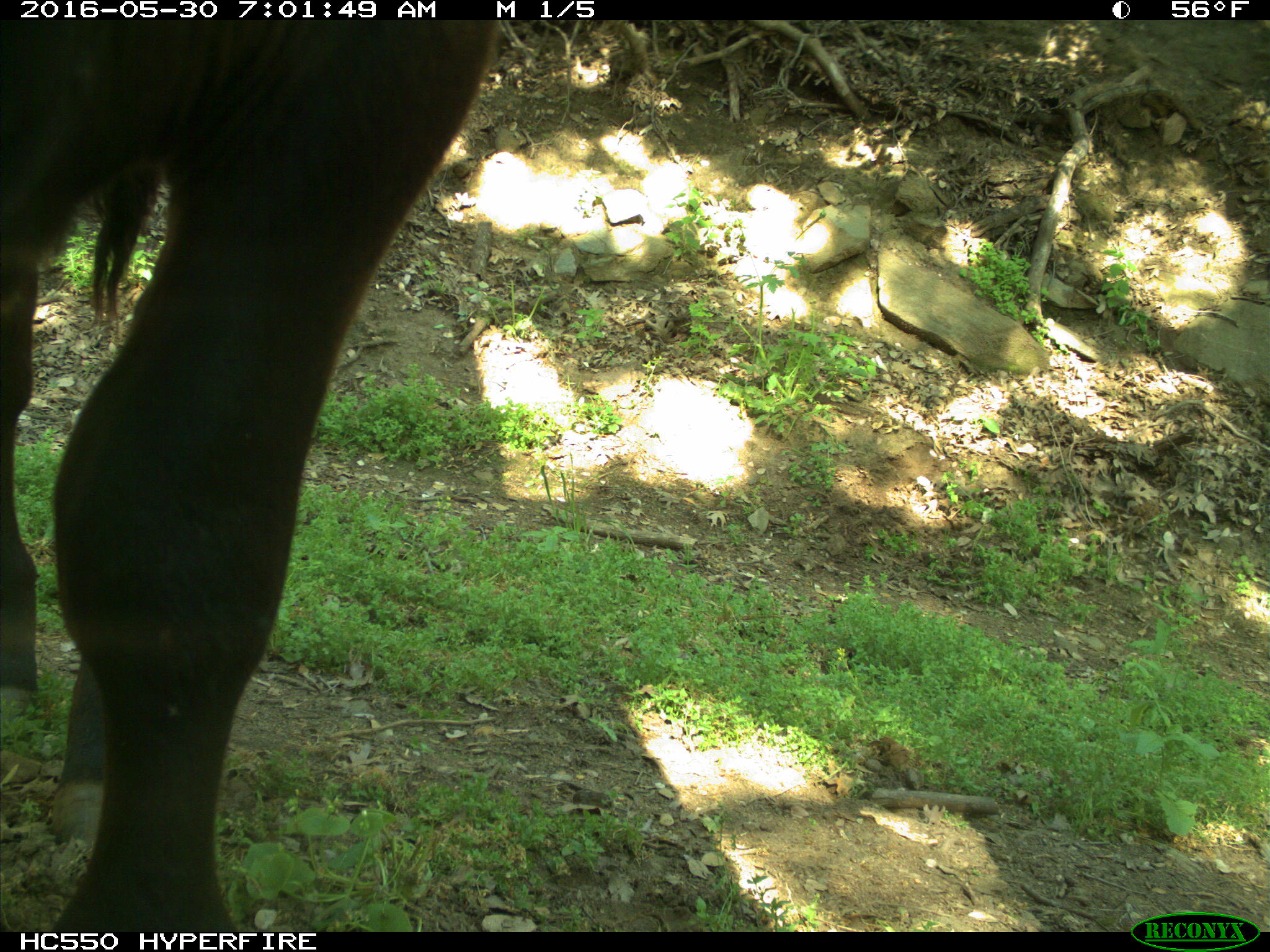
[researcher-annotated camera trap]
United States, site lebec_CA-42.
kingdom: Animalia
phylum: Chordata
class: Mammalia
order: Artiodactyla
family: Bovidae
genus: Bos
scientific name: Bos taurus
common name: domestic cow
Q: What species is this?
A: Bos taurus (domestic cow).